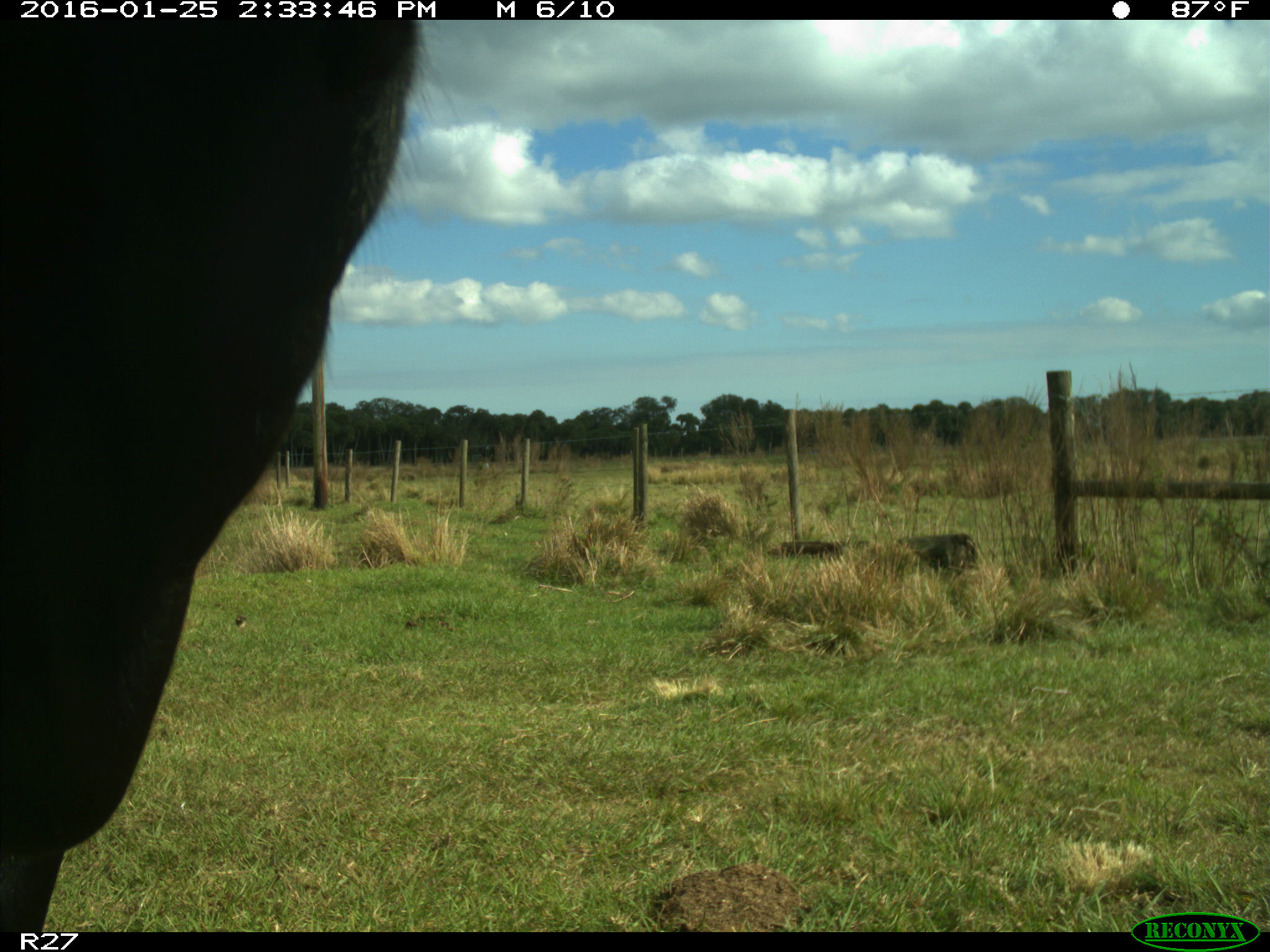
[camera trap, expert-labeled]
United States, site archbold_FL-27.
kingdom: Animalia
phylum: Chordata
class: Mammalia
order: Artiodactyla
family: Bovidae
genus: Bos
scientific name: Bos taurus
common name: domestic cow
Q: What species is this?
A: Bos taurus (domestic cow).